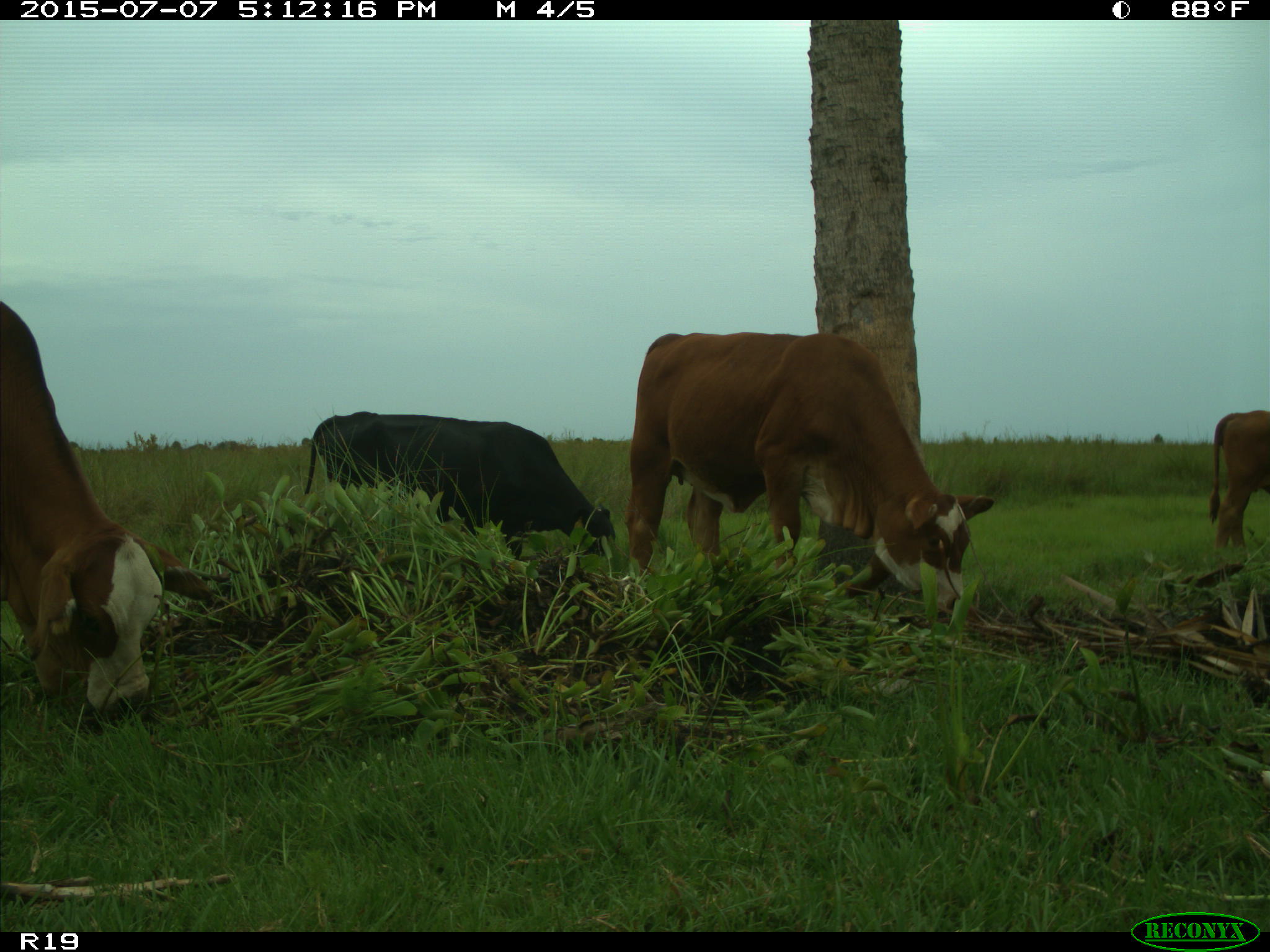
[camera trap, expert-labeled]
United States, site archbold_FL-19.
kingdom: Animalia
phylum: Chordata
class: Mammalia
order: Artiodactyla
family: Bovidae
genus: Bos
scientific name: Bos taurus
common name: domestic cow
Bos taurus (domestic cow).